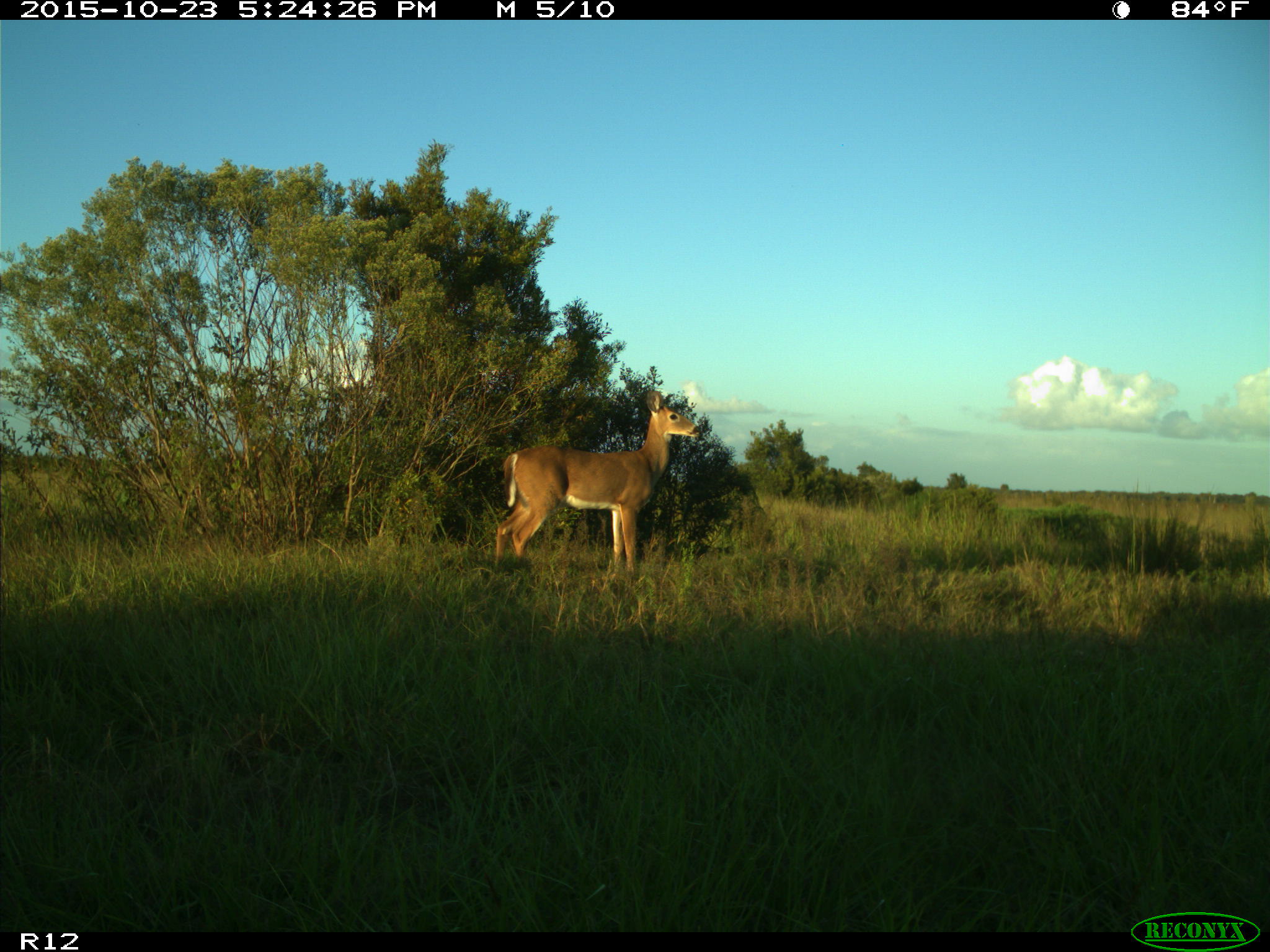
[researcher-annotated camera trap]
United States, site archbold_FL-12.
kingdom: Animalia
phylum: Chordata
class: Mammalia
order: Artiodactyla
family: Cervidae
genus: Odocoileus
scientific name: Odocoileus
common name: deer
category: unidentified deer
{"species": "unidentified deer (deer) (Odocoileus)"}